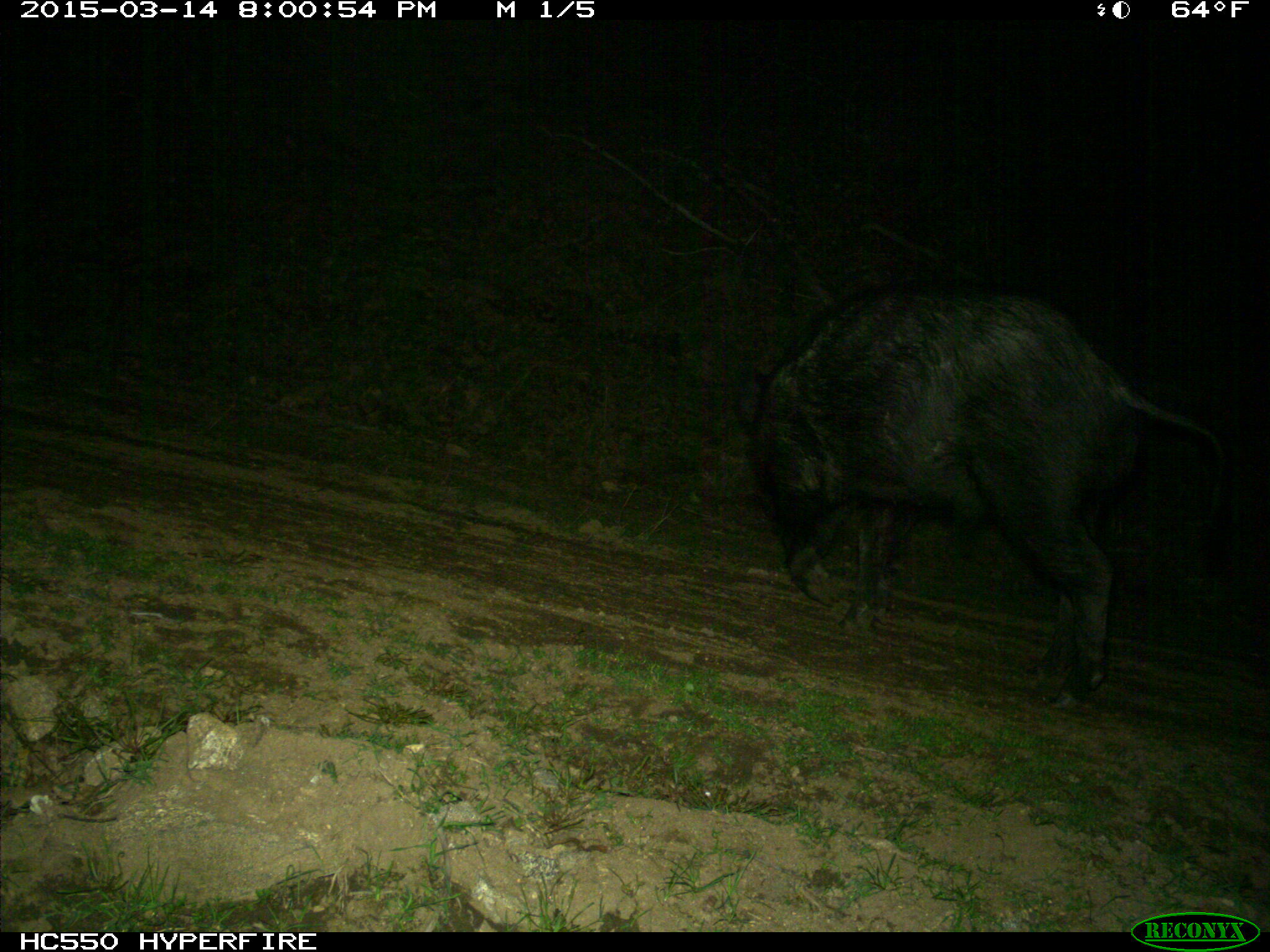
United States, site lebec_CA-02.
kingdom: Animalia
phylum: Chordata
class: Mammalia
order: Artiodactyla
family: Suidae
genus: Sus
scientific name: Sus scrofa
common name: wild boar